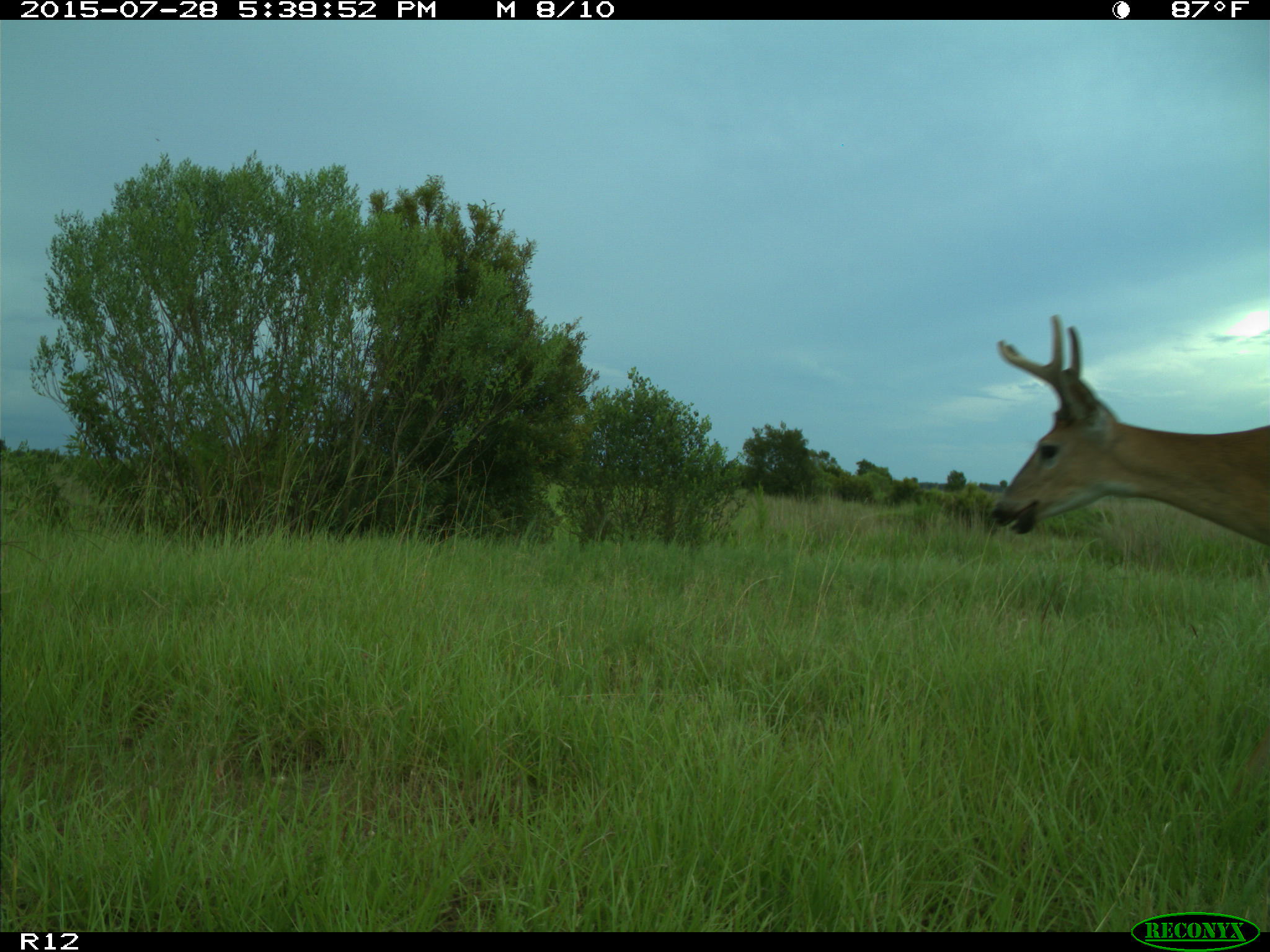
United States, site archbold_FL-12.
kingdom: Animalia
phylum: Chordata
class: Mammalia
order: Artiodactyla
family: Cervidae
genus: Odocoileus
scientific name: Odocoileus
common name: deer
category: unidentified deer